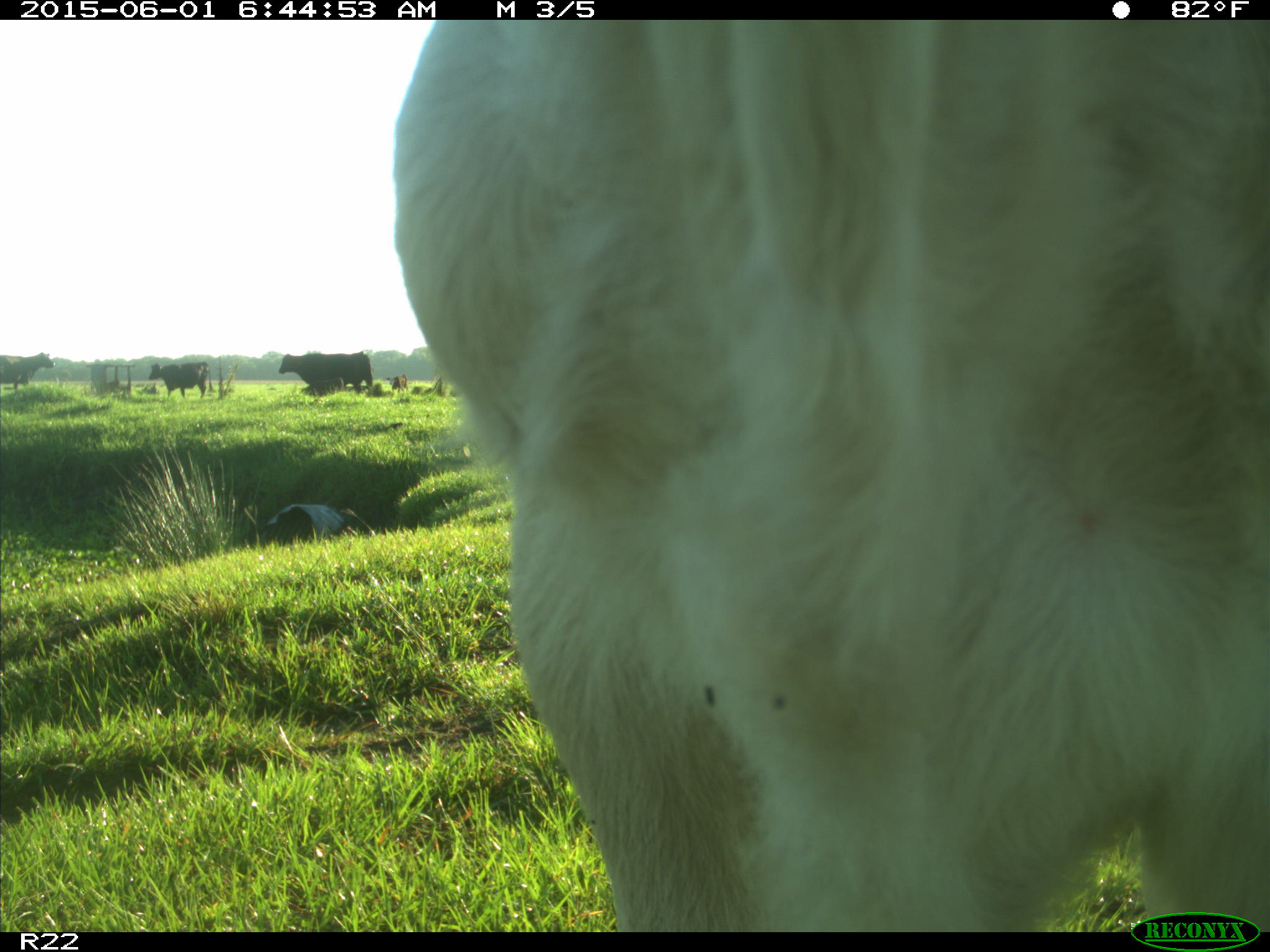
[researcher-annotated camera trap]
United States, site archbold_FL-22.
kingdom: Animalia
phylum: Chordata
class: Mammalia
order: Artiodactyla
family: Bovidae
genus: Bos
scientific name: Bos taurus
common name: domestic cow